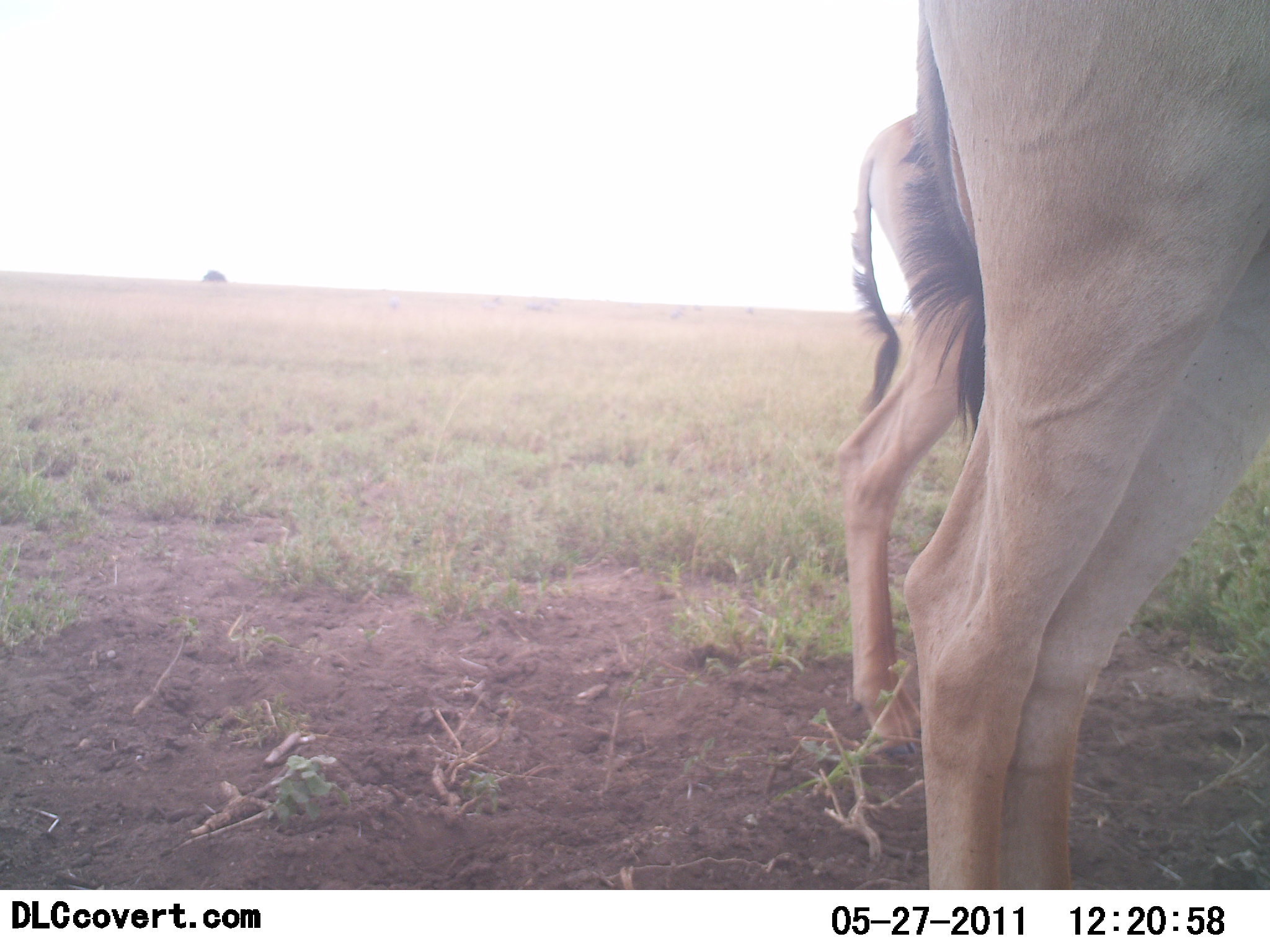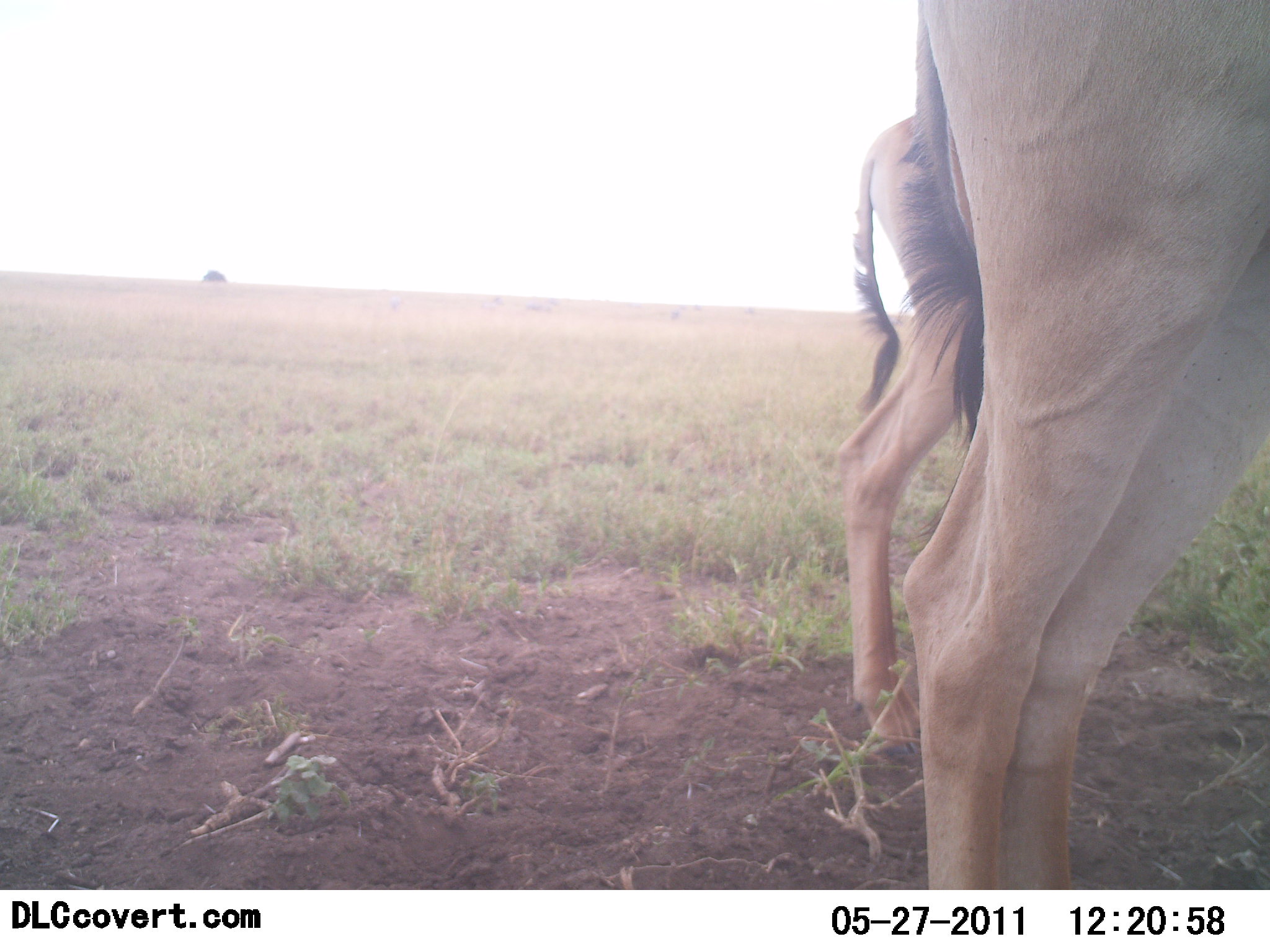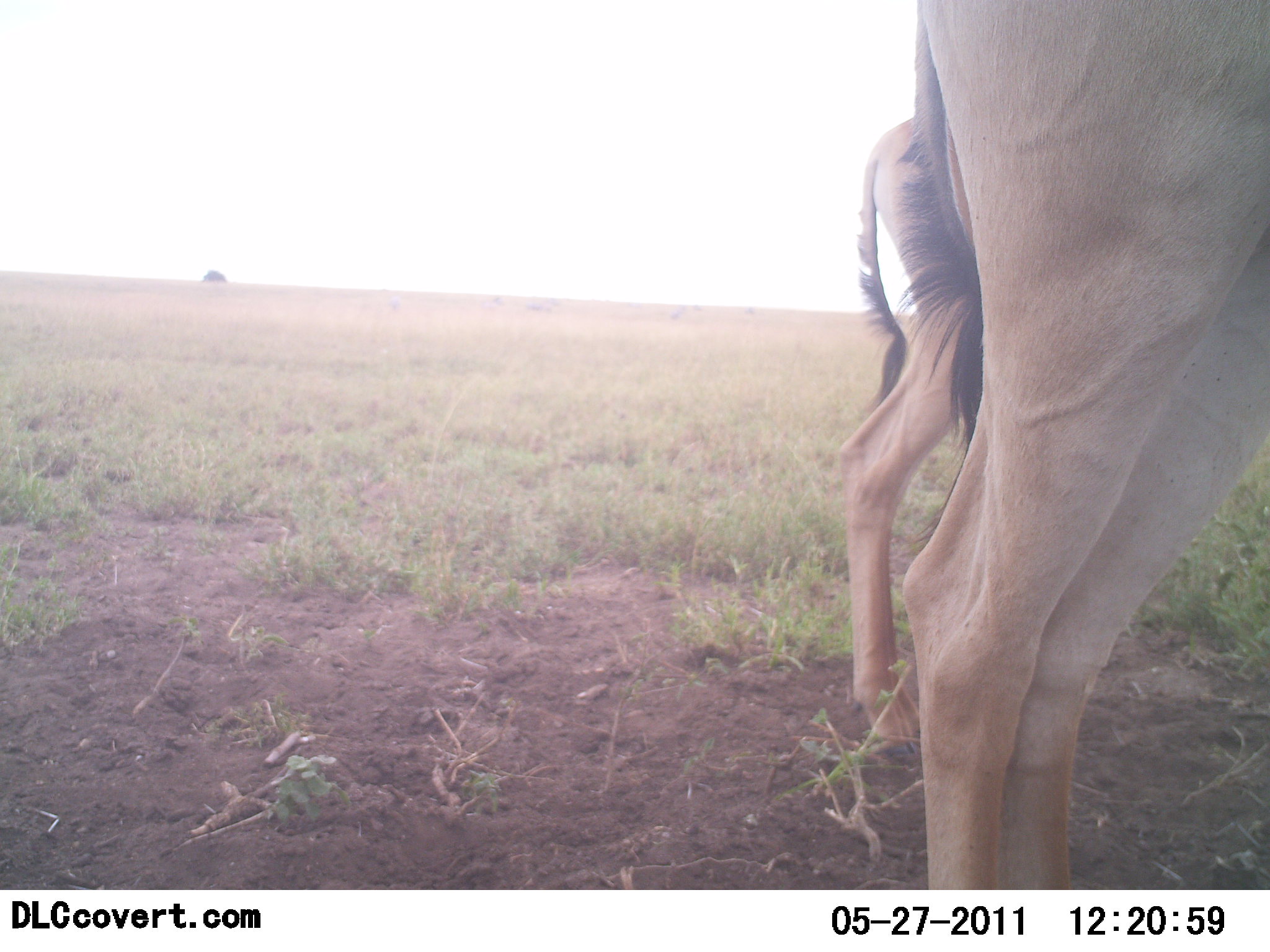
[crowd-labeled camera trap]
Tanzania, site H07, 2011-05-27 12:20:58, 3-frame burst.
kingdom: Animalia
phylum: Chordata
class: Mammalia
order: Artiodactyla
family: Bovidae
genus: Alcelaphus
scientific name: Alcelaphus buselaphus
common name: hartebeest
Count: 2.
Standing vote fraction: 100%.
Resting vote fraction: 0%.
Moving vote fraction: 0%.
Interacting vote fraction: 0%.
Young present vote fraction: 20%.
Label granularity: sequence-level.